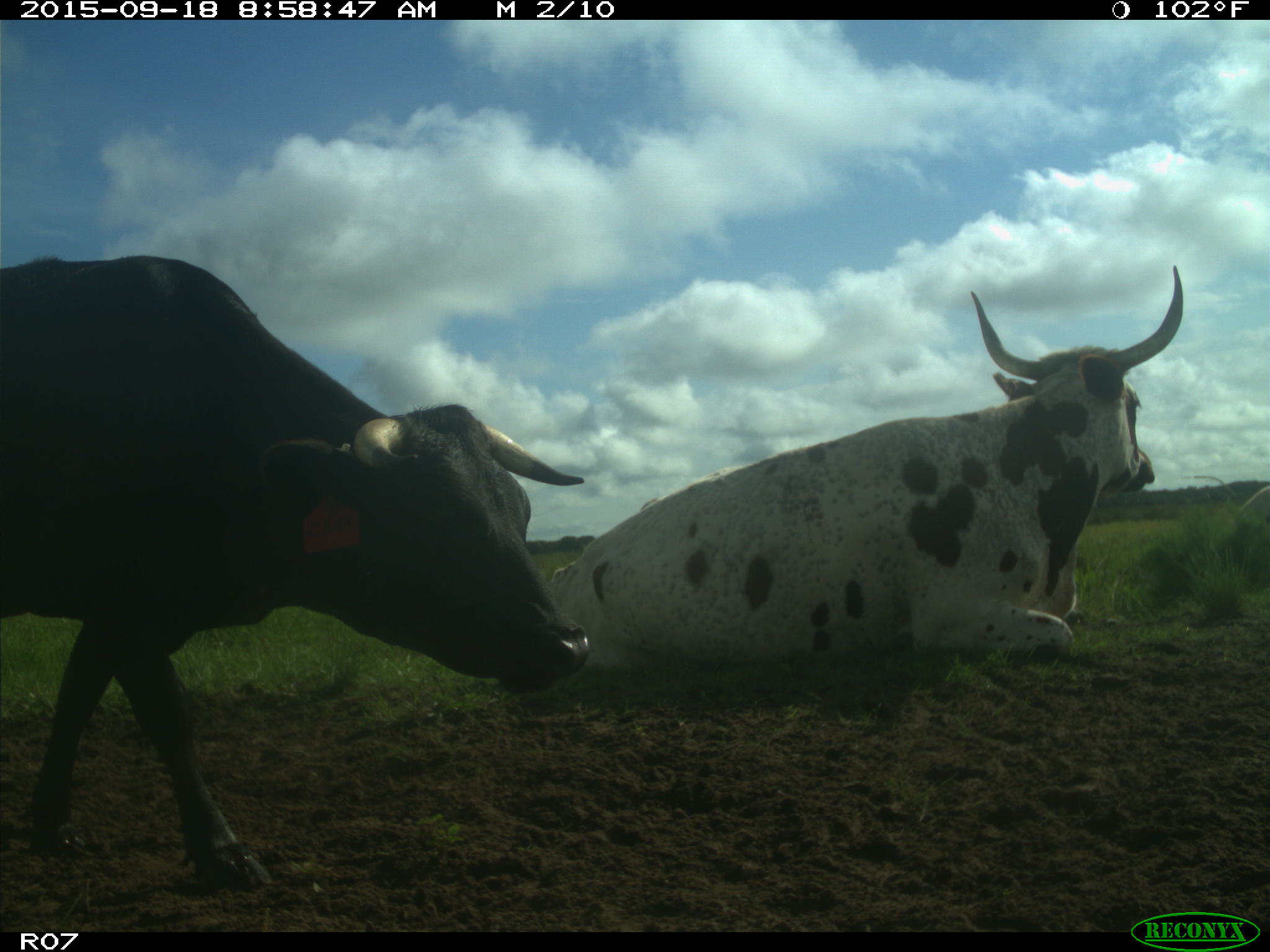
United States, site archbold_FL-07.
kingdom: Animalia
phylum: Chordata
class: Mammalia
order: Artiodactyla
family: Bovidae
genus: Bos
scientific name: Bos taurus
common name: domestic cow